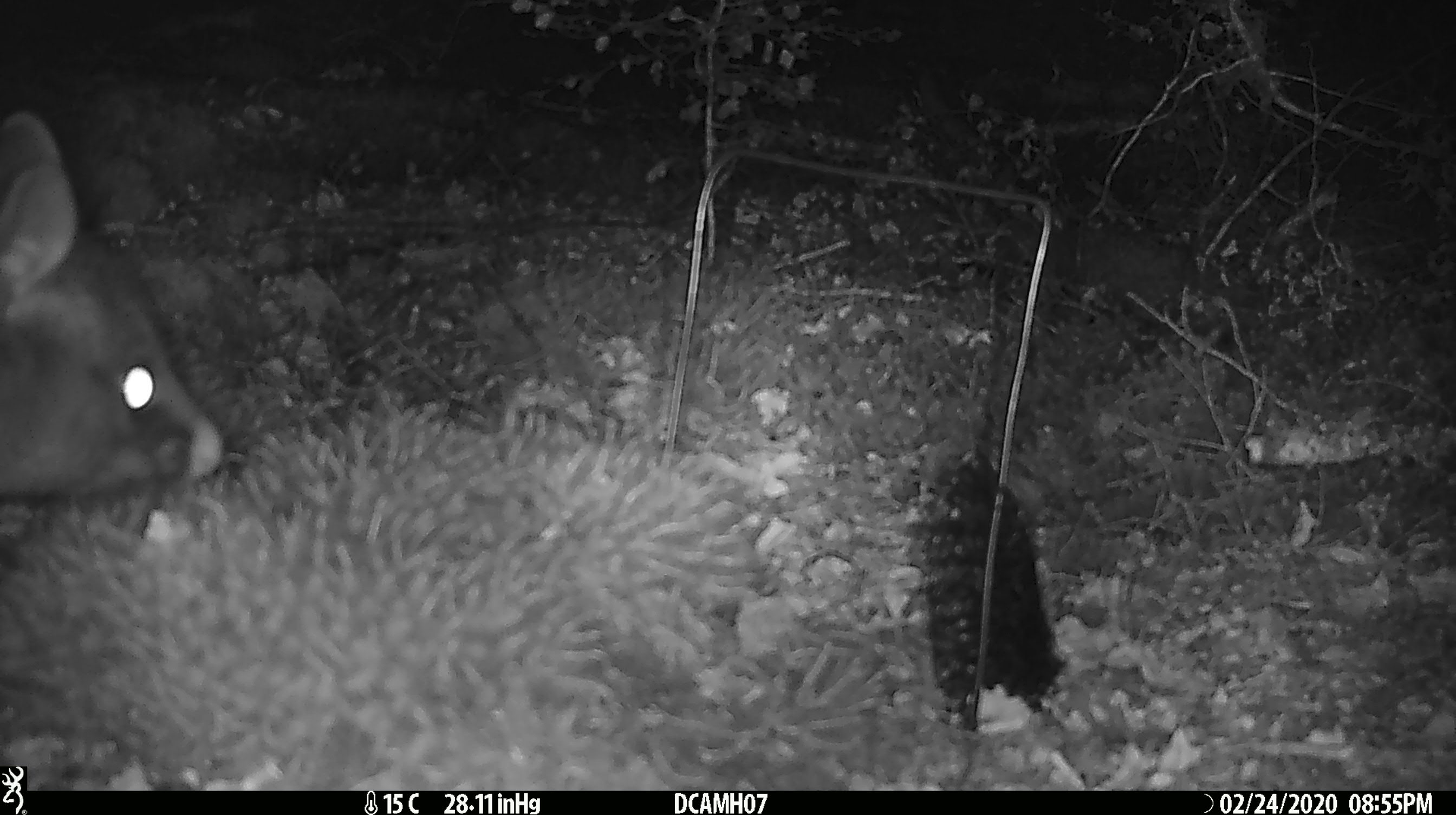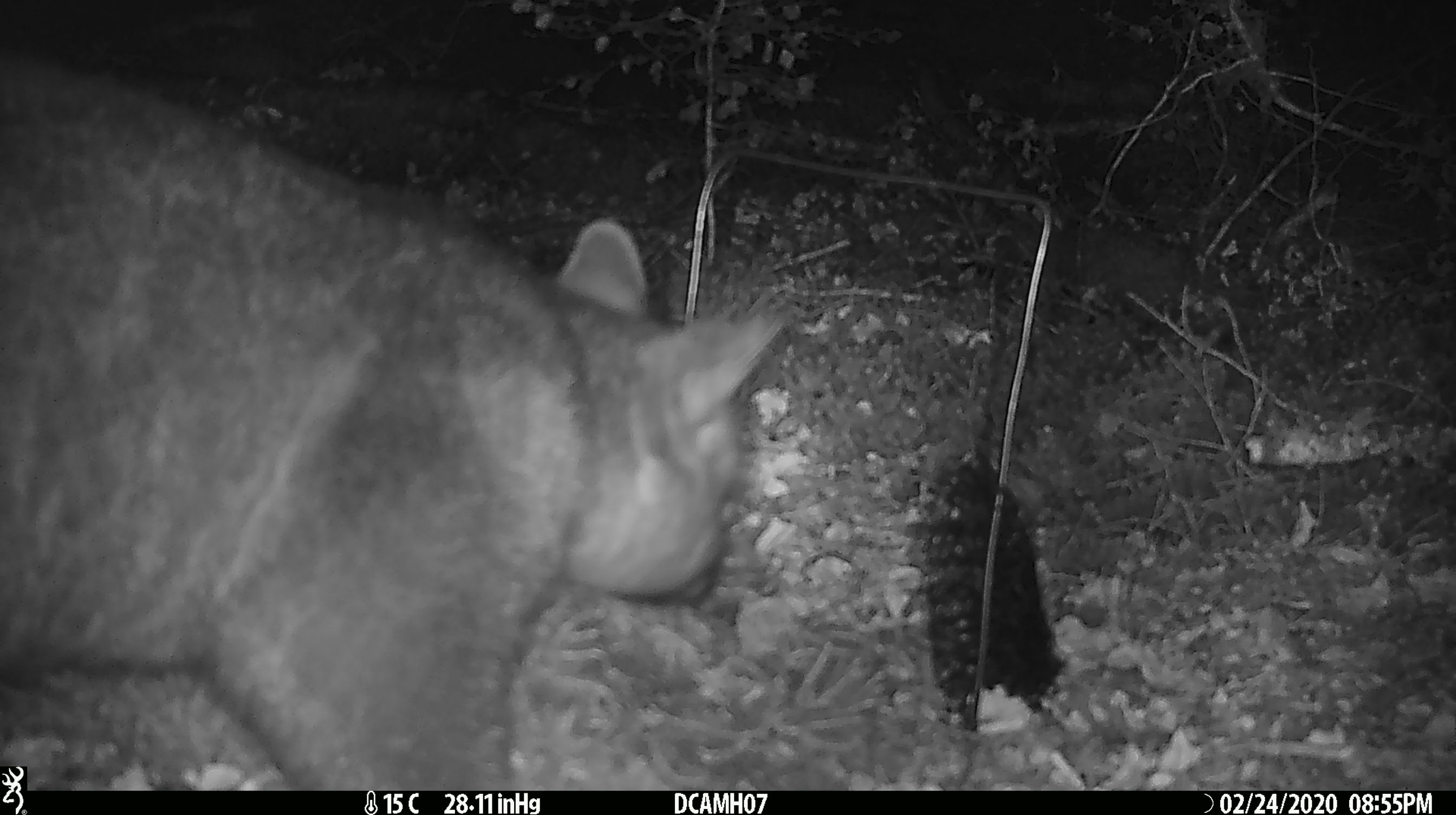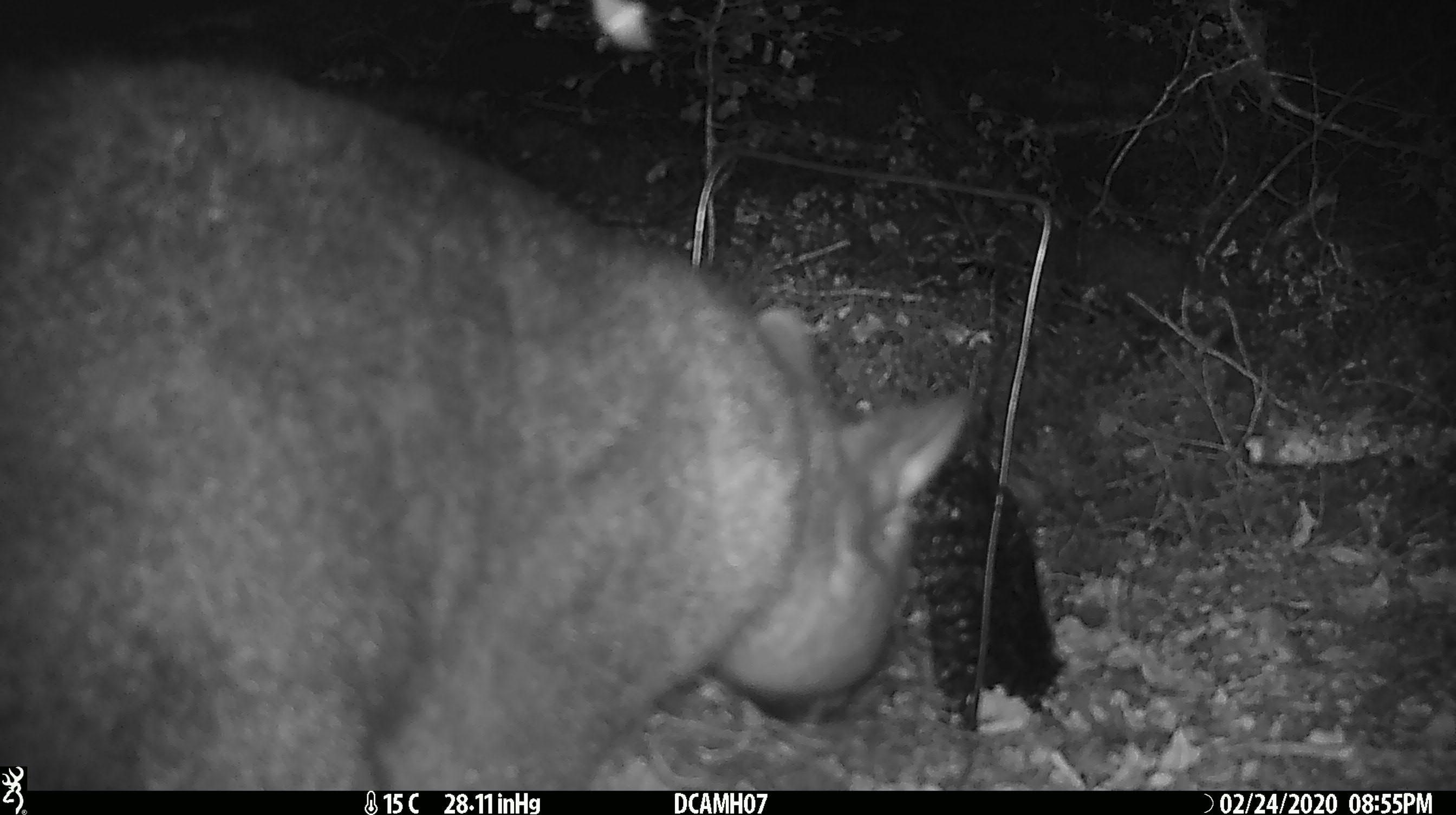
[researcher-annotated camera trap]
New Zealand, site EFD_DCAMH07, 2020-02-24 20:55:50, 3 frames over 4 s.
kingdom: Animalia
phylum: Chordata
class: Mammalia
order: Diprotodontia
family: Phalangeridae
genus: Trichosurus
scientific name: Trichosurus vulpecula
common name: common brushtail possum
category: possum